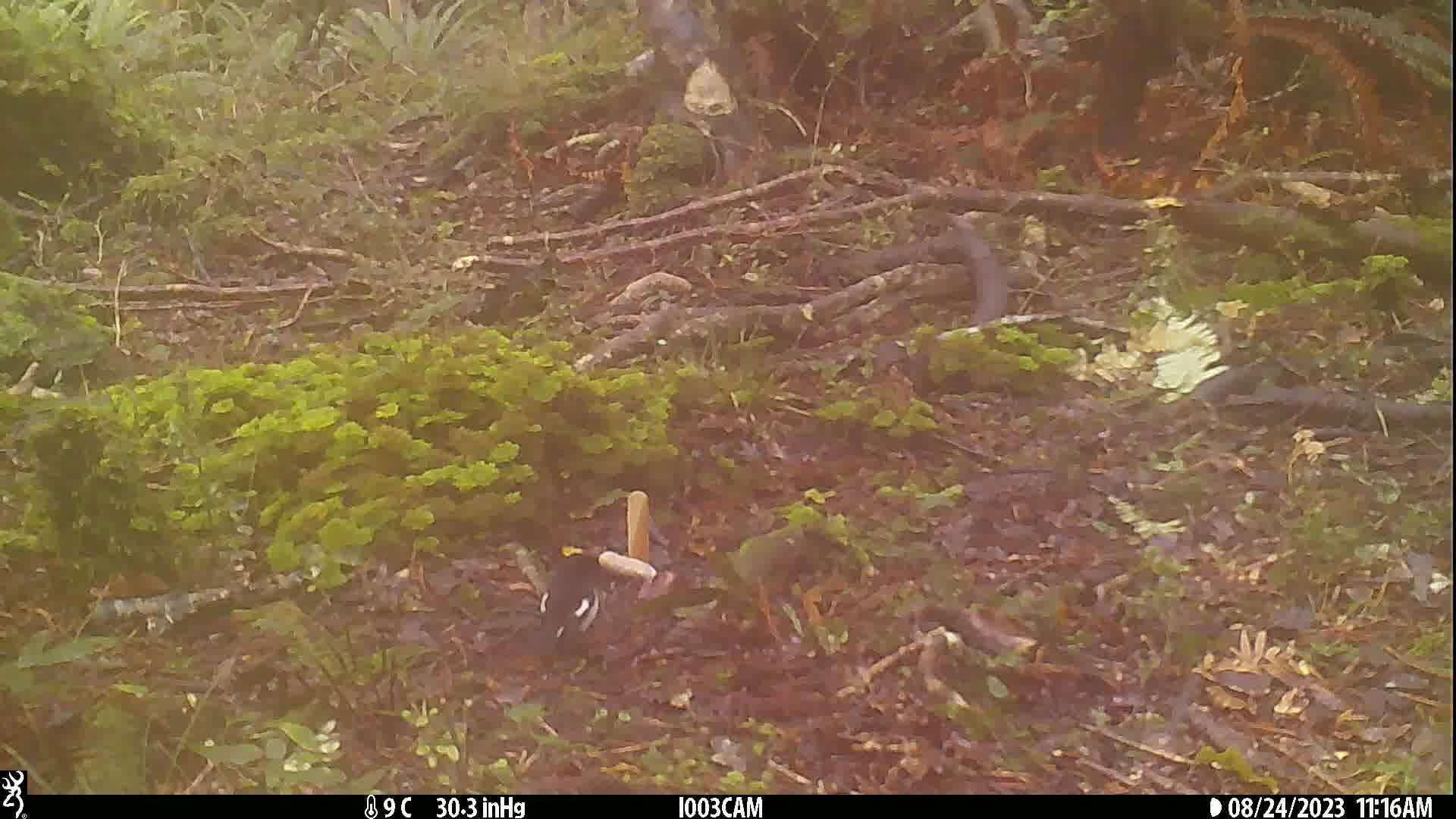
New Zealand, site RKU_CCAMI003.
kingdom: Animalia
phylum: Chordata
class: Aves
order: Passeriformes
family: Petroicidae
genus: Petroica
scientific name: Petroica macrocephala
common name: tomtit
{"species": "tomtit (Petroica macrocephala)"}